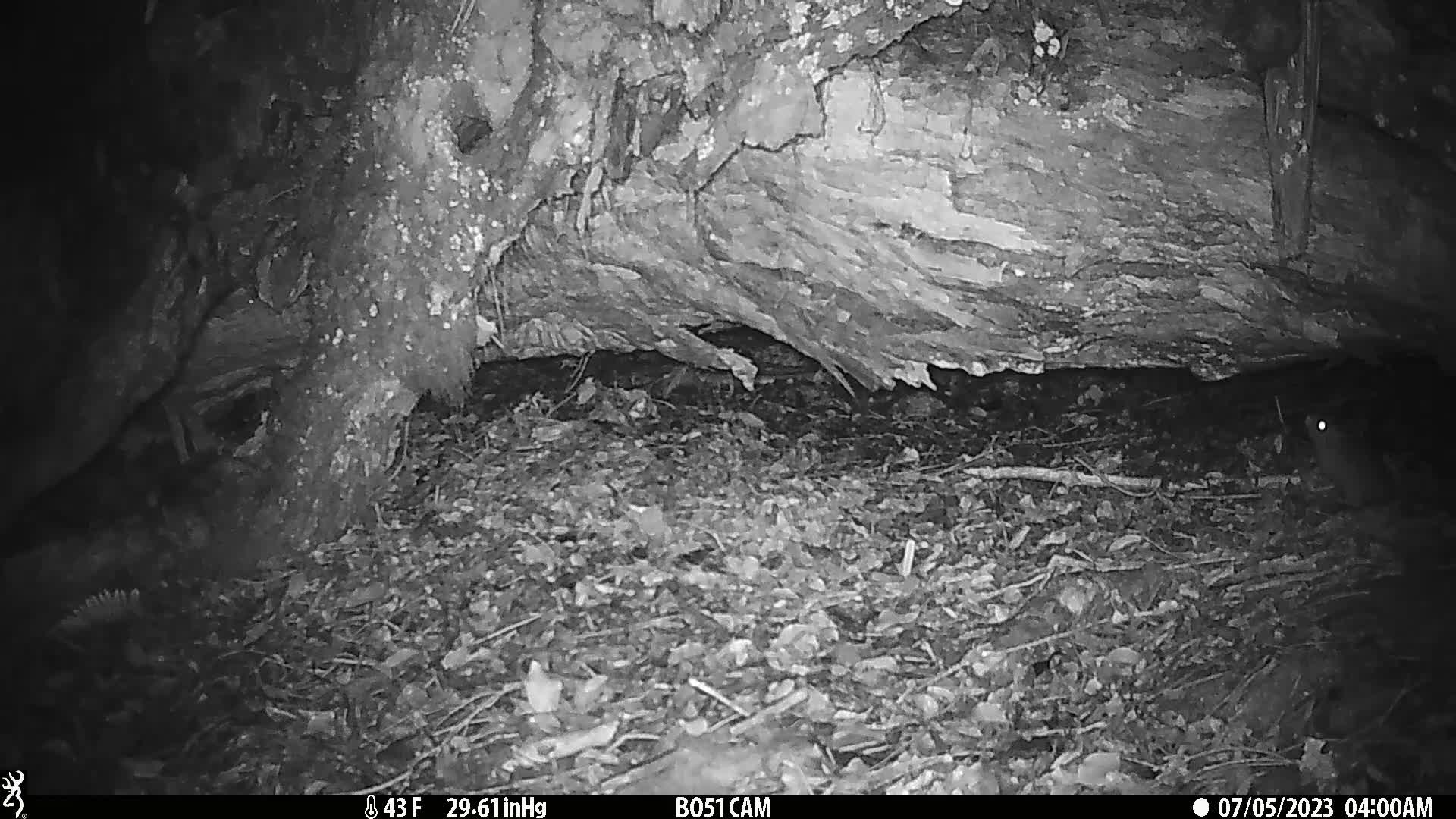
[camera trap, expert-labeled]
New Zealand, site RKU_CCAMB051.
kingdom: Animalia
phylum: Chordata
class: Mammalia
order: Rodentia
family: Muridae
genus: Rattus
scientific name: Rattus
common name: rat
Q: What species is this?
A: Rat (Rattus).